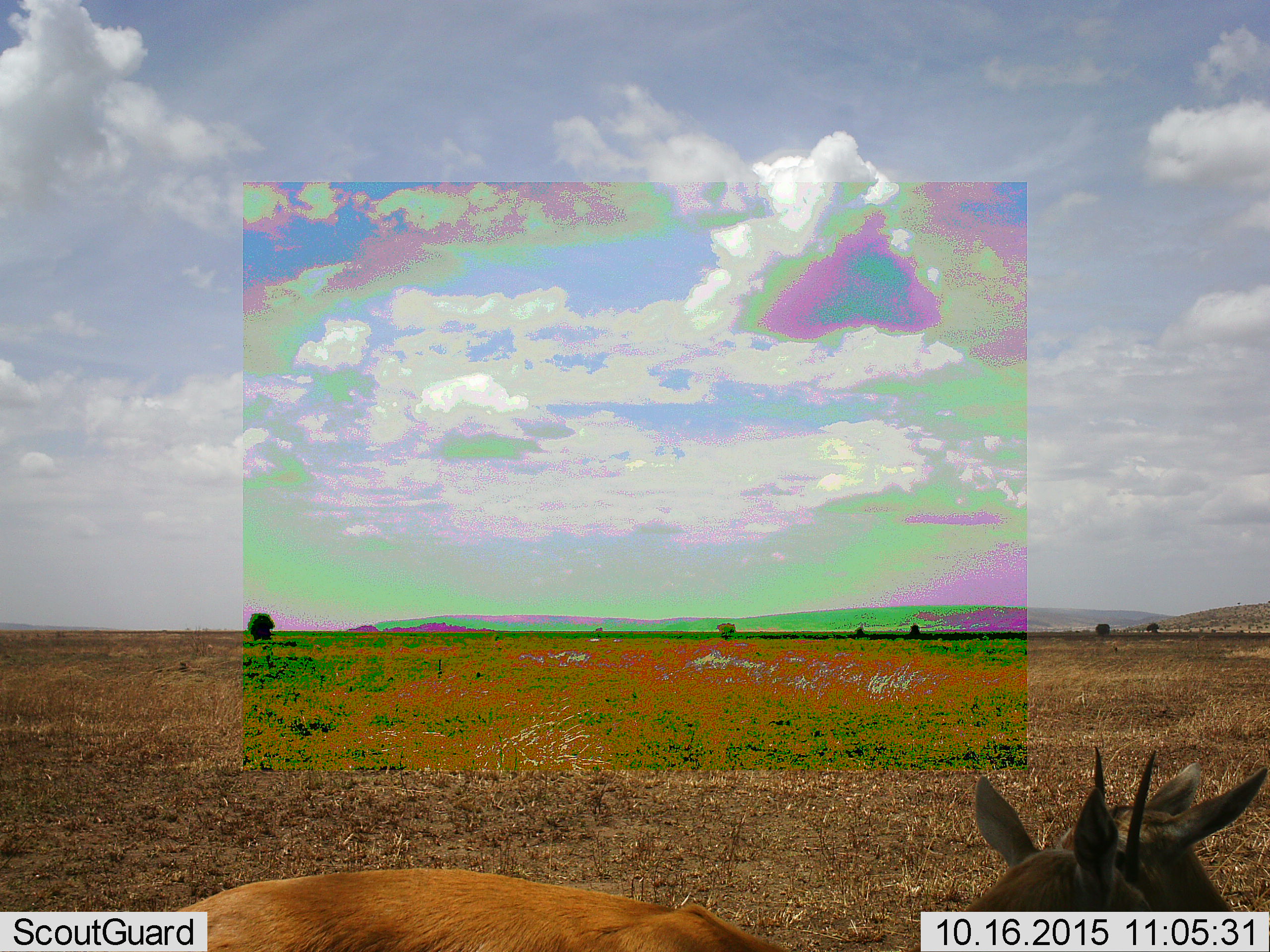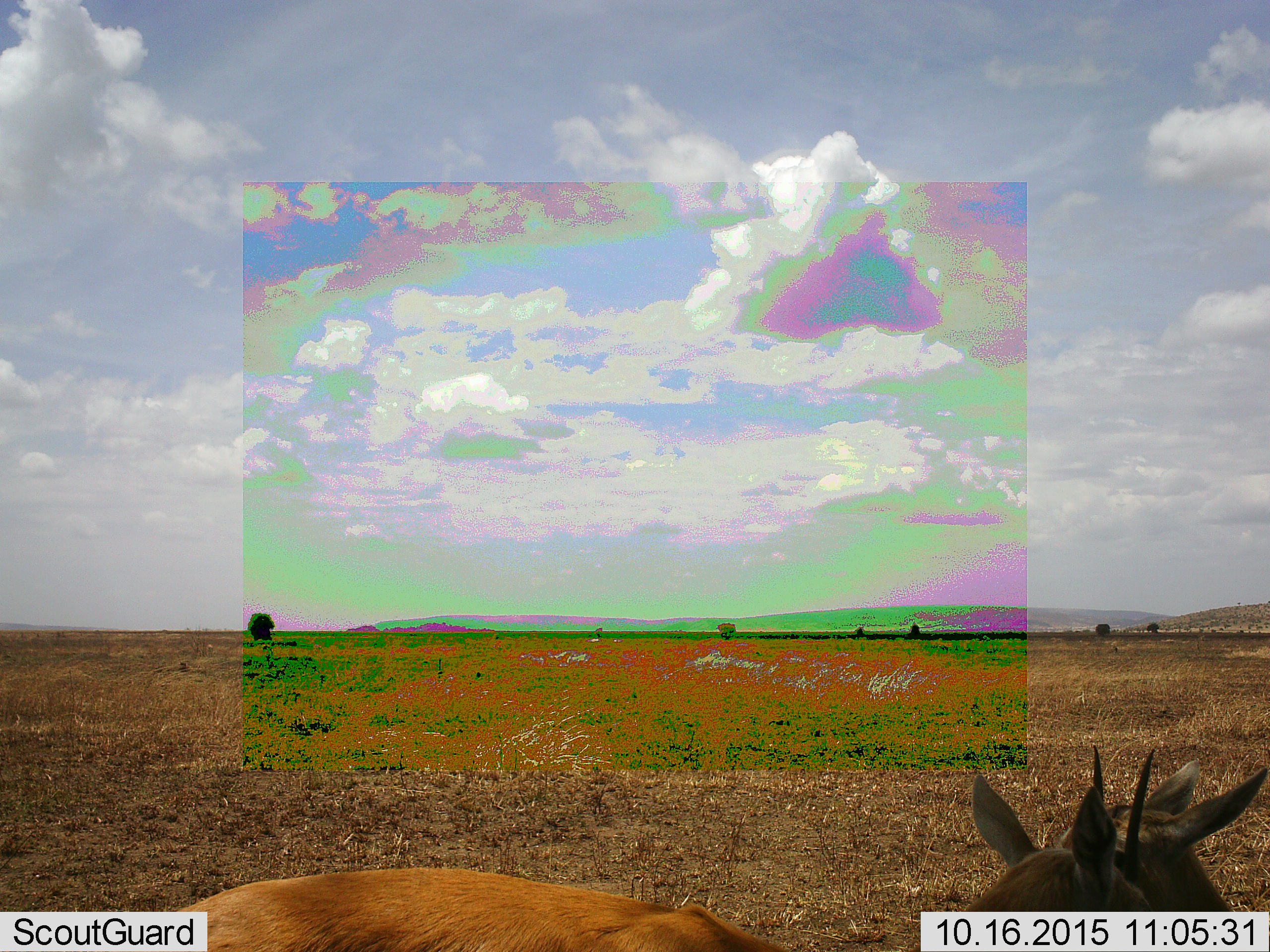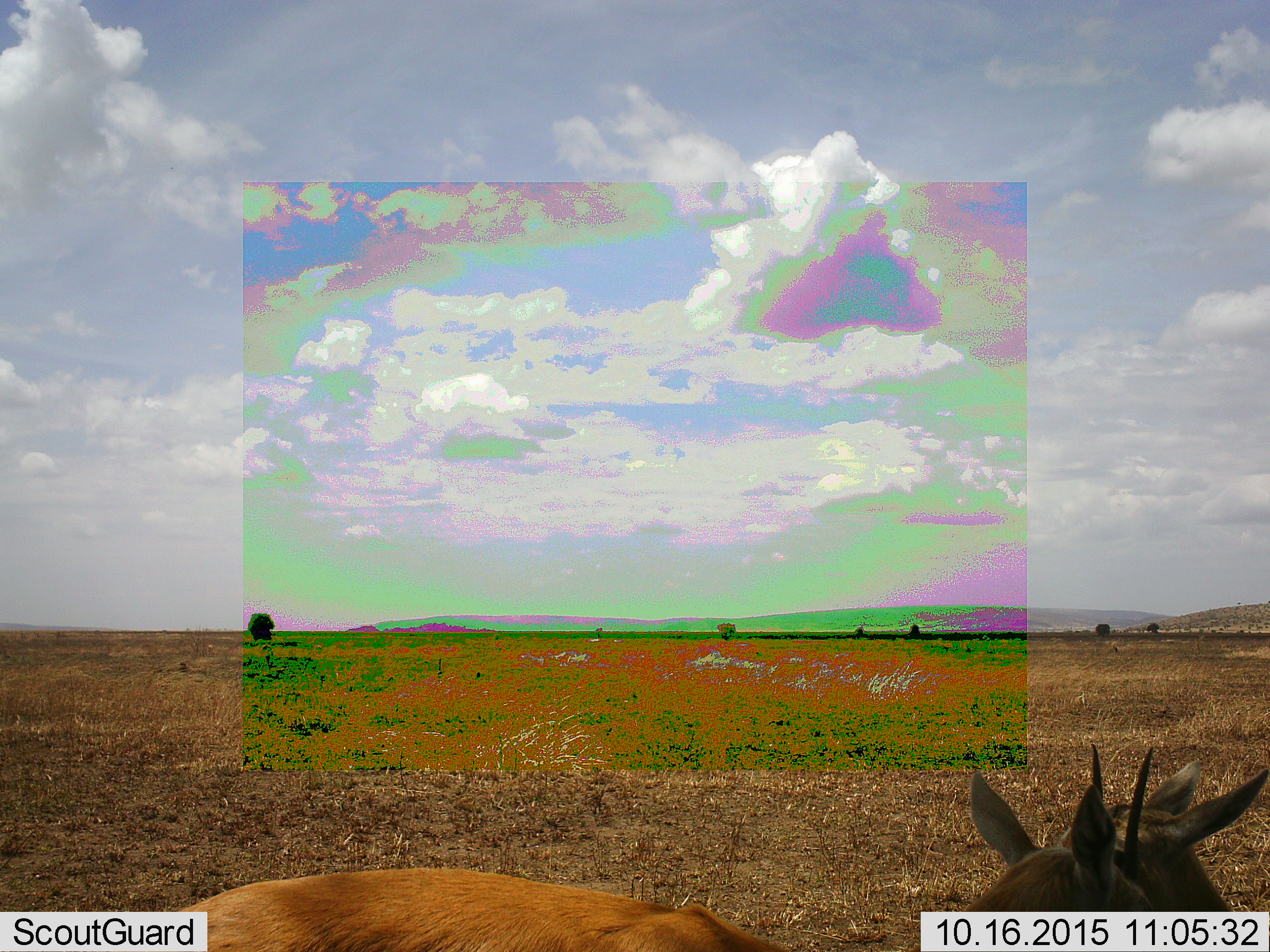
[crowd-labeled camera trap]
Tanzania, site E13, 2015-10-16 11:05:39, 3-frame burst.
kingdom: Animalia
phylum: Chordata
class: Mammalia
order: Artiodactyla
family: Bovidae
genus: Eudorcas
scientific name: Eudorcas thomsonii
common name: thomson's gazelle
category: gazellethomsons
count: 2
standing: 100%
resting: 0%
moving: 0%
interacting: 12%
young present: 25%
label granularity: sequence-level